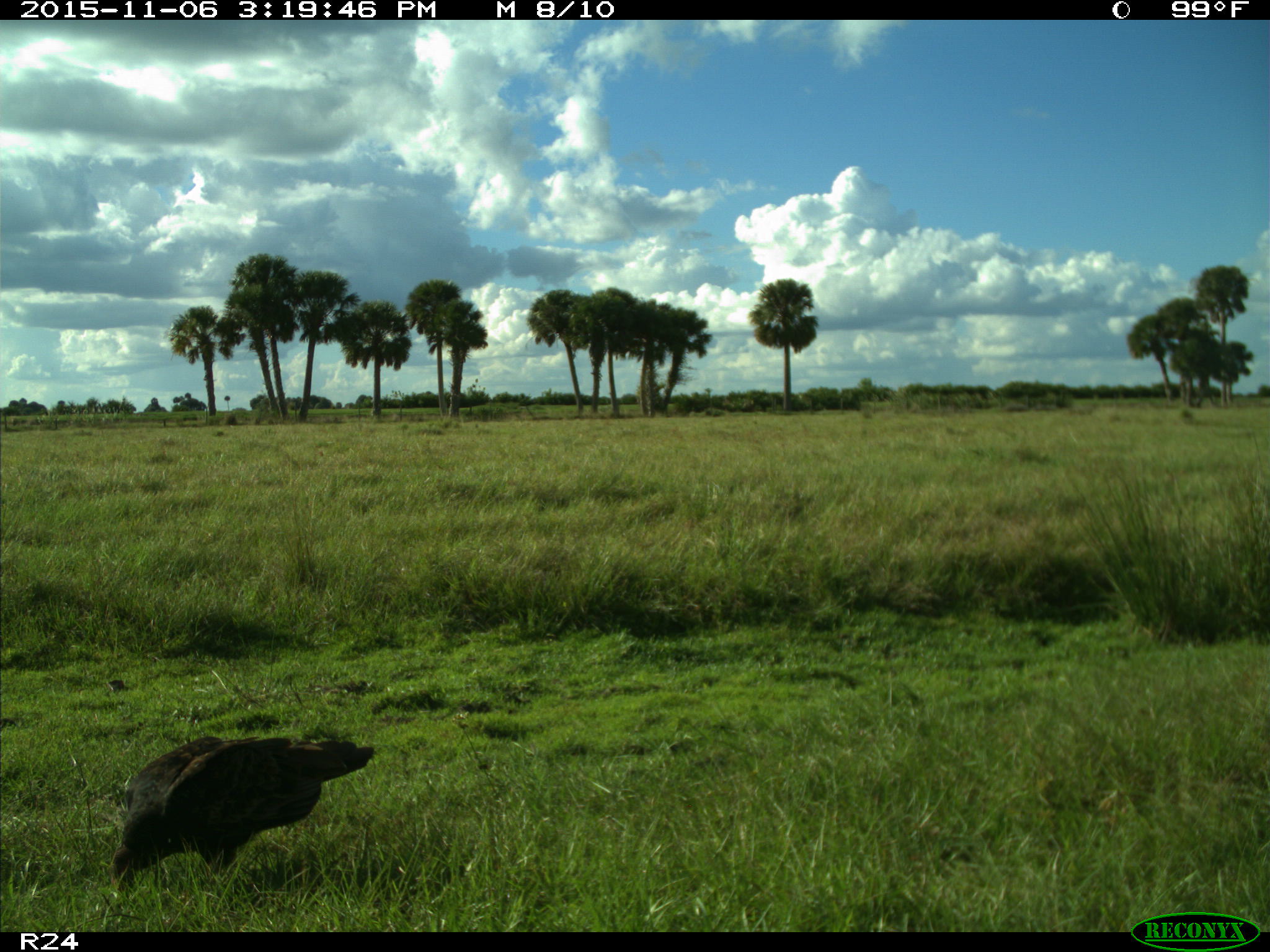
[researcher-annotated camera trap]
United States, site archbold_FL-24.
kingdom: Animalia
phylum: Chordata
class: Aves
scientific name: Aves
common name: birds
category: unidentified bird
Unidentified bird (birds) (Aves).